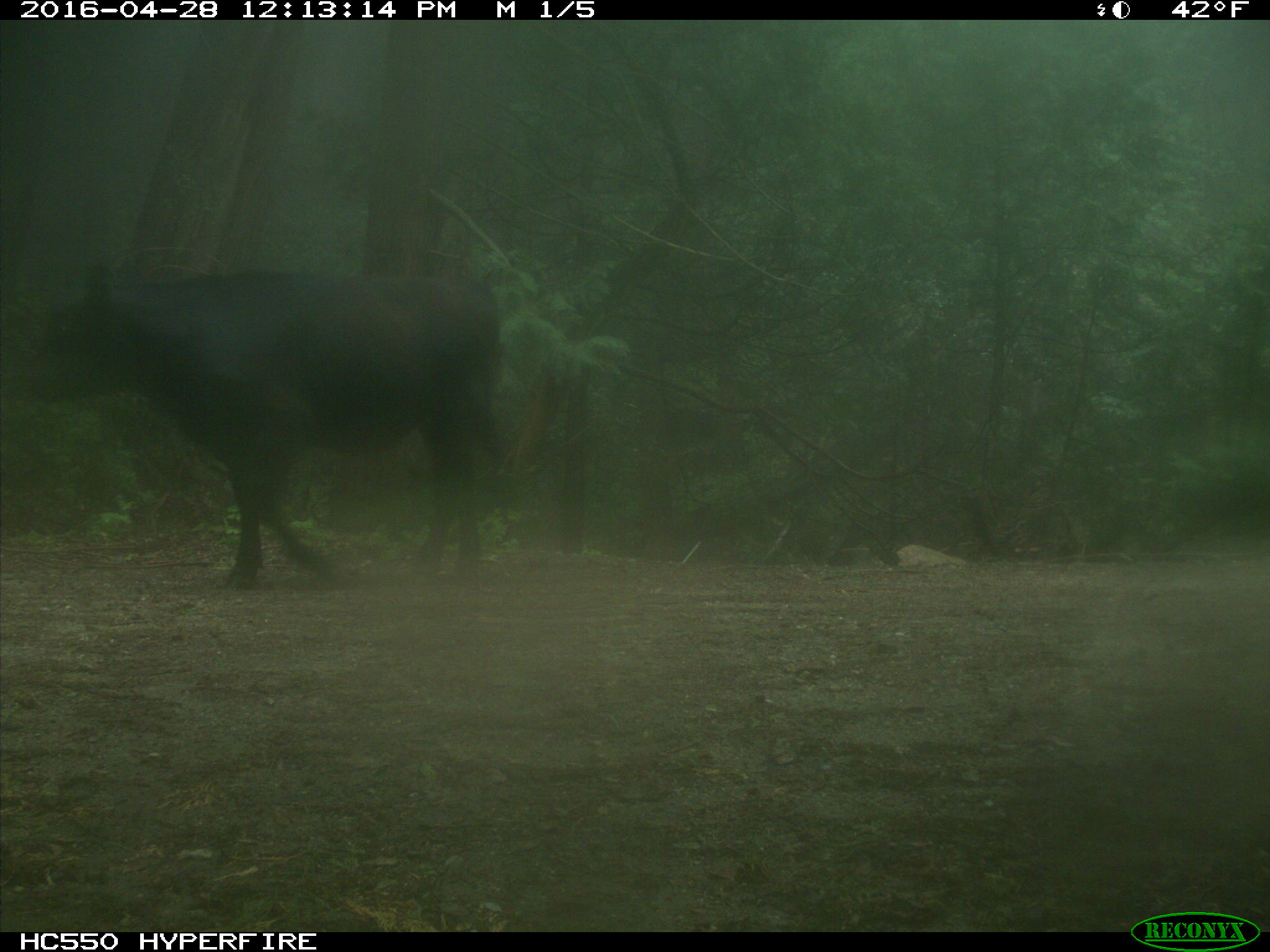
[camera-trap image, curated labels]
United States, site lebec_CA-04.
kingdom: Animalia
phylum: Chordata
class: Mammalia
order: Artiodactyla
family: Bovidae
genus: Bos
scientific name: Bos taurus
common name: domestic cow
Bos taurus (domestic cow).